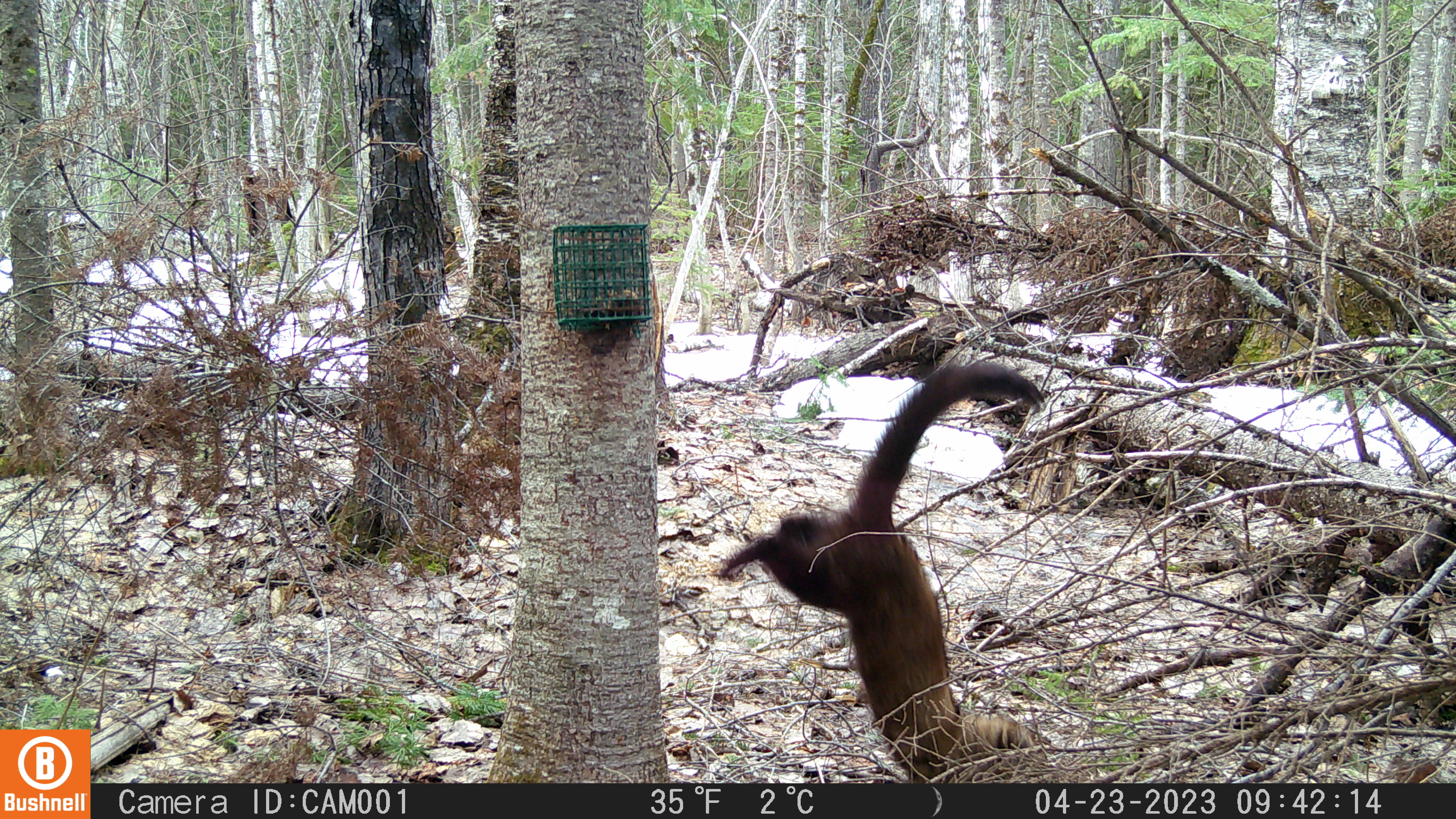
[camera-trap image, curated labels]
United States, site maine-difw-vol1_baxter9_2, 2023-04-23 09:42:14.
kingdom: Animalia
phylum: Chordata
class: Mammalia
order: Carnivora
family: Mustelidae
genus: Pekania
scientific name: Pekania pennanti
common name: fisher